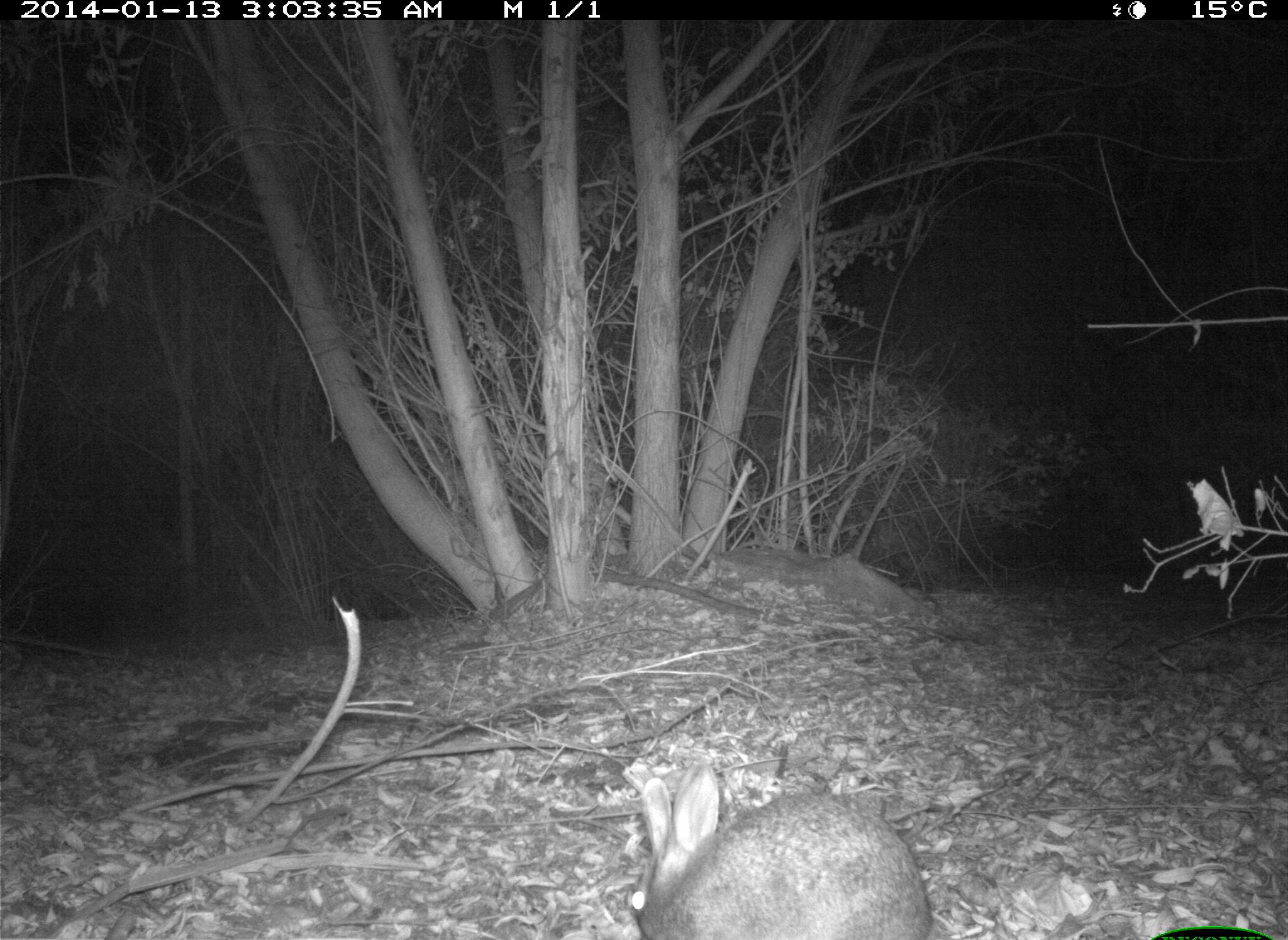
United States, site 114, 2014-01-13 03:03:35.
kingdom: Animalia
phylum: Chordata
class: Mammalia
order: Lagomorpha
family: Leporidae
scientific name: Leporidae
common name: rabbits and hares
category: rabbit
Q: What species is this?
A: Rabbit (rabbits and hares) (Leporidae).